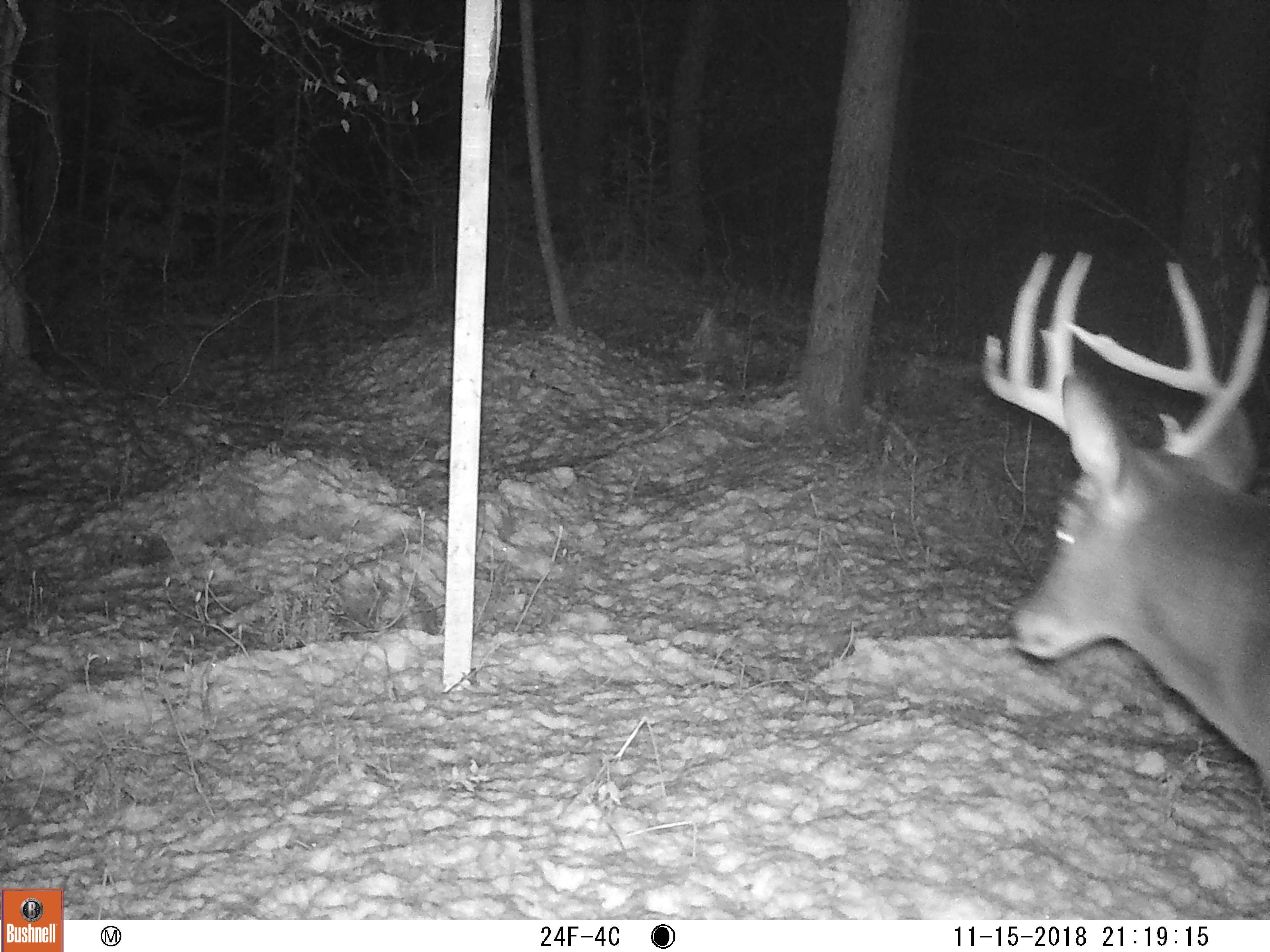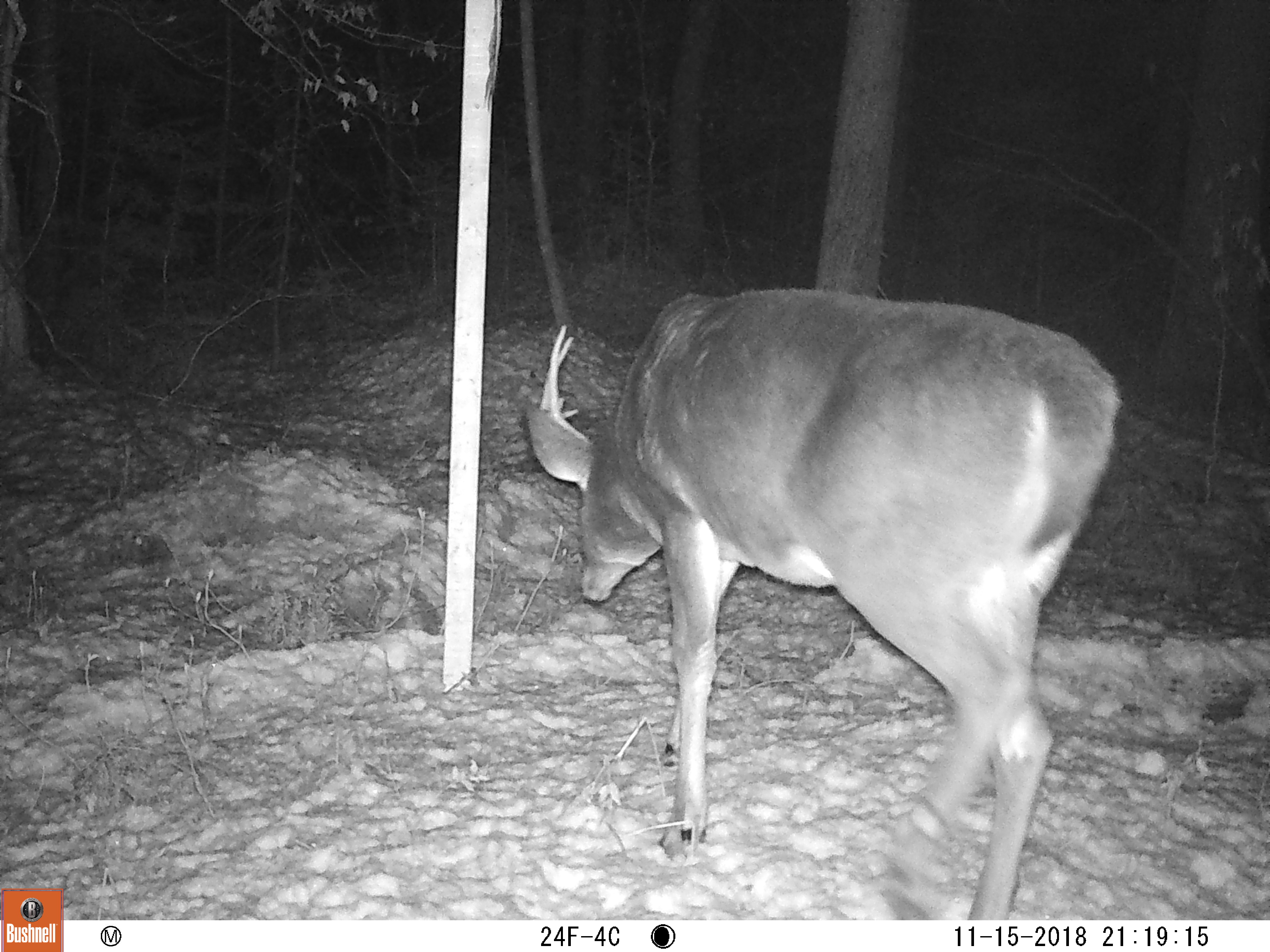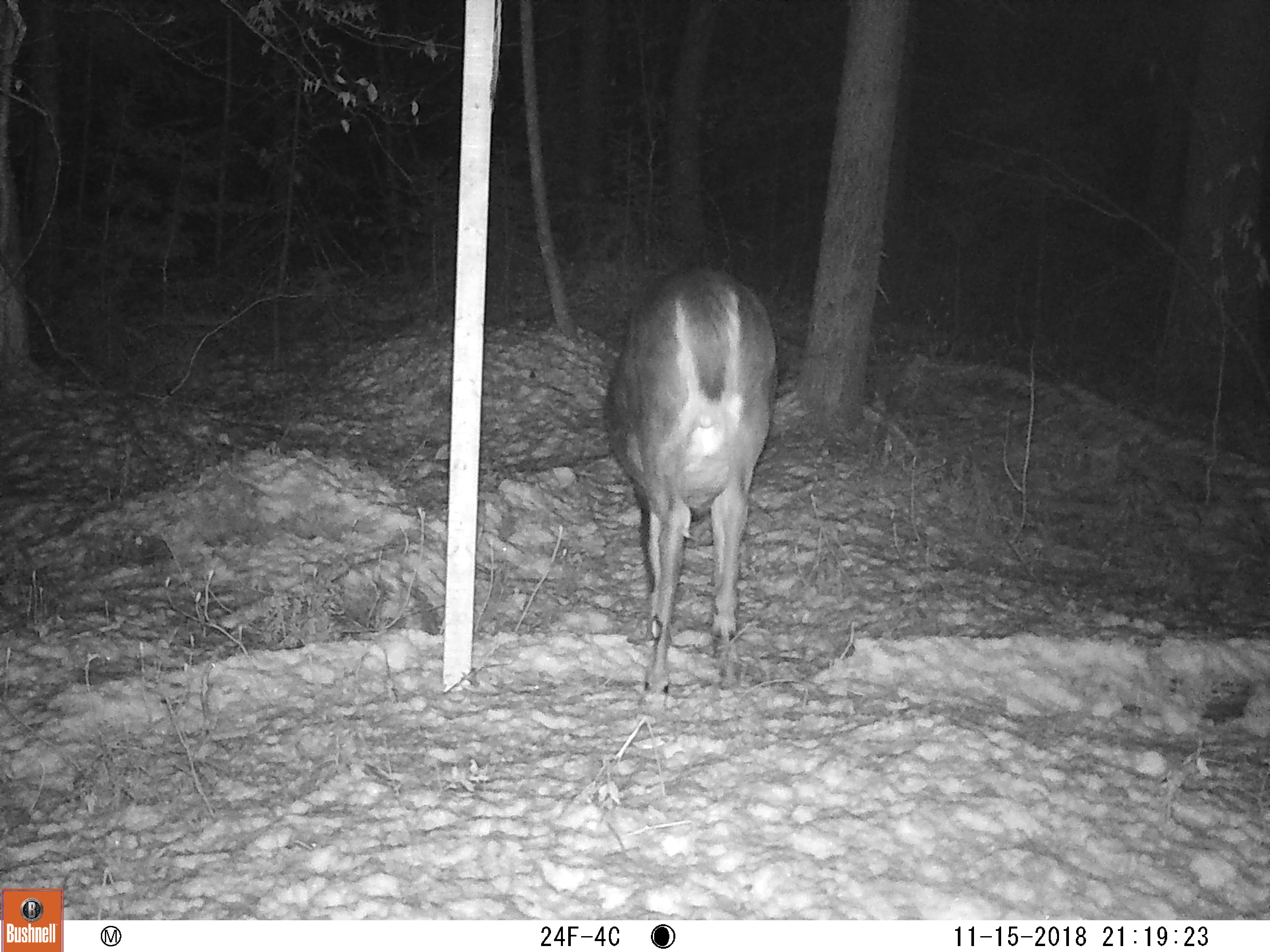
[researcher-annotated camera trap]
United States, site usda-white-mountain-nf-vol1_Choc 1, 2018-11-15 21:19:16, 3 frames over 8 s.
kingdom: Animalia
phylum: Chordata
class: Mammalia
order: Artiodactyla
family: Cervidae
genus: Odocoileus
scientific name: Odocoileus virginianus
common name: white-tailed deer